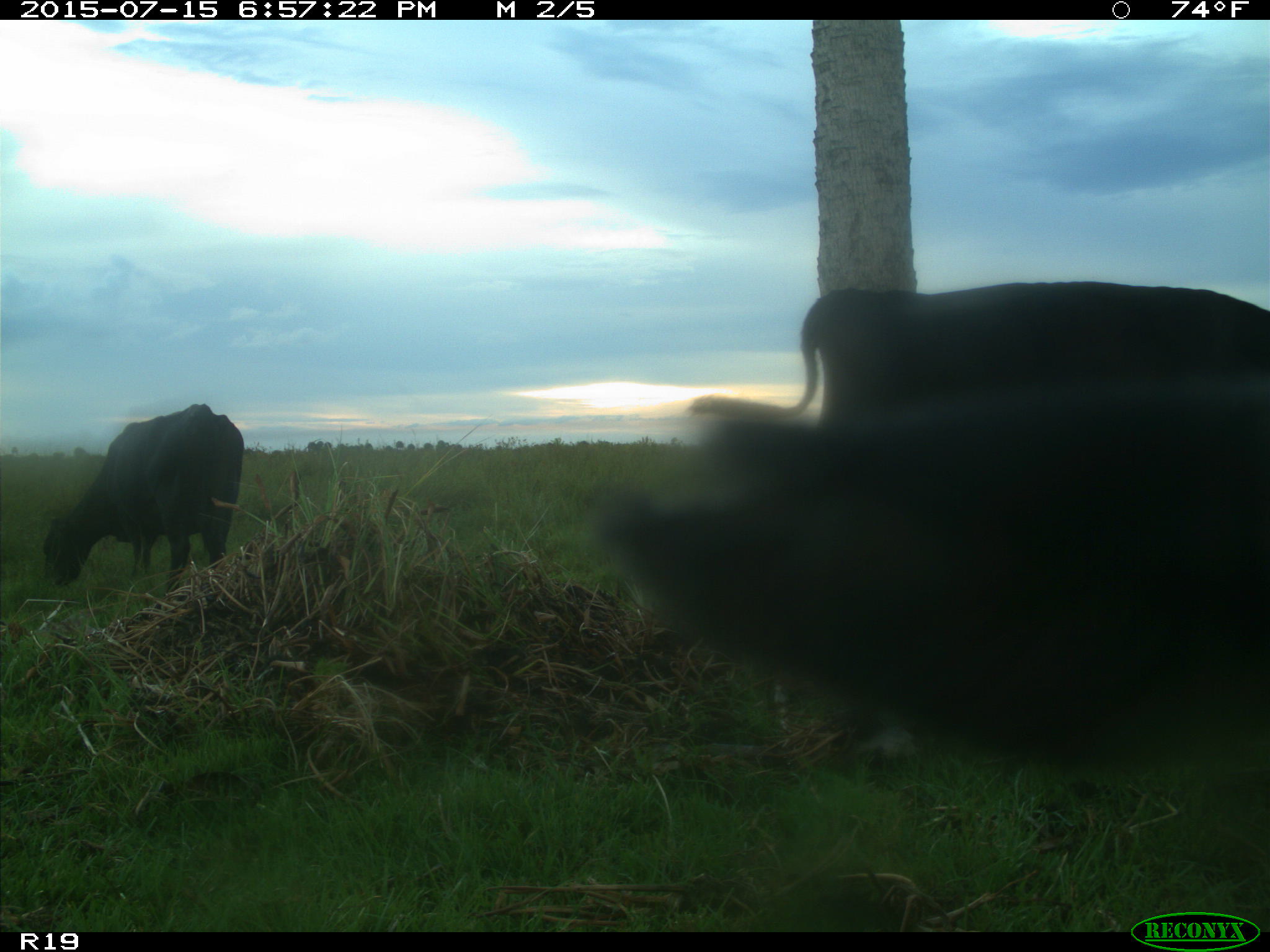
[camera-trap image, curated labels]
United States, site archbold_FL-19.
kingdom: Animalia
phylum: Chordata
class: Mammalia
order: Artiodactyla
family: Bovidae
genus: Bos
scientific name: Bos taurus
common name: domestic cow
Bos taurus (domestic cow).